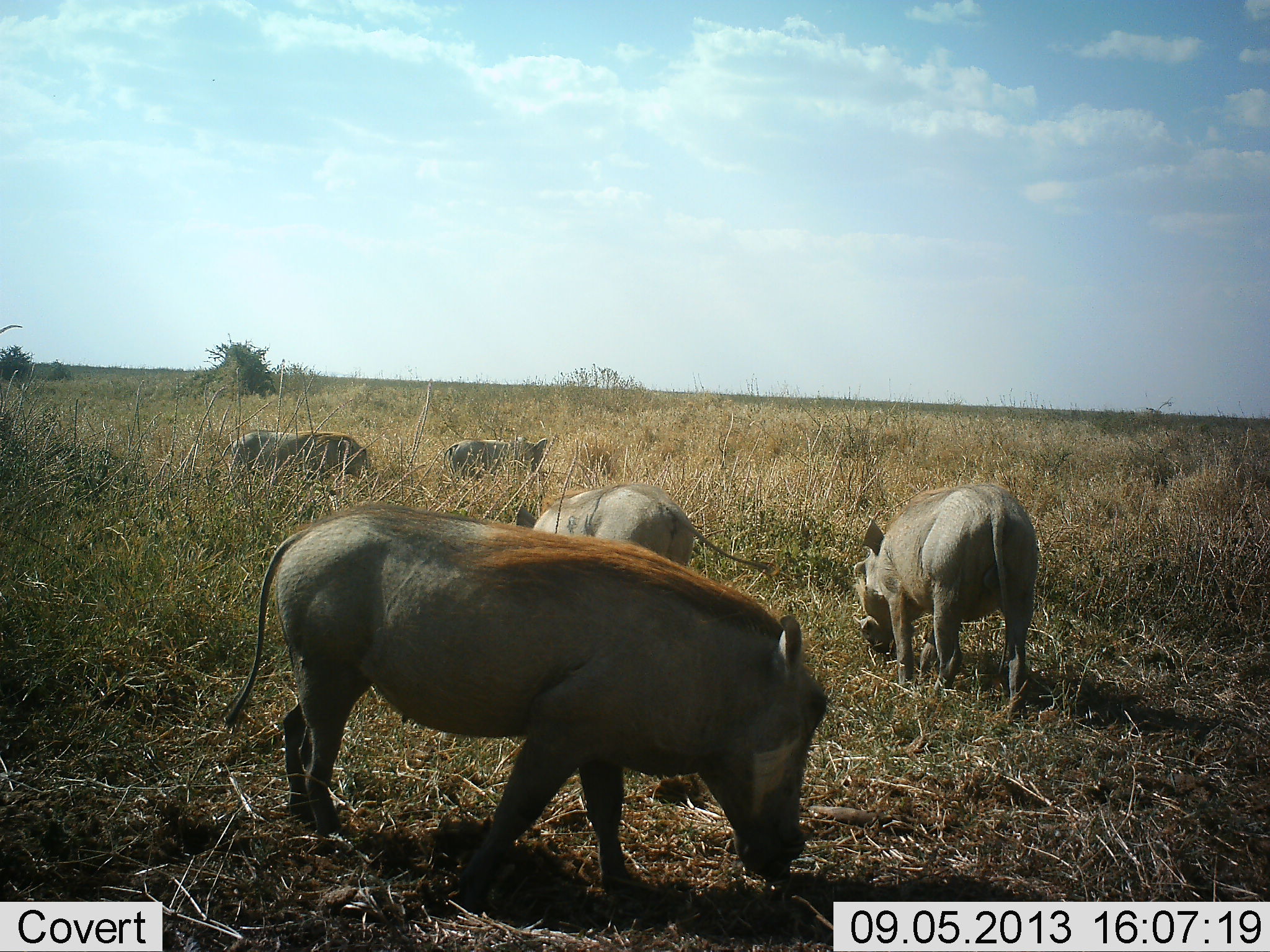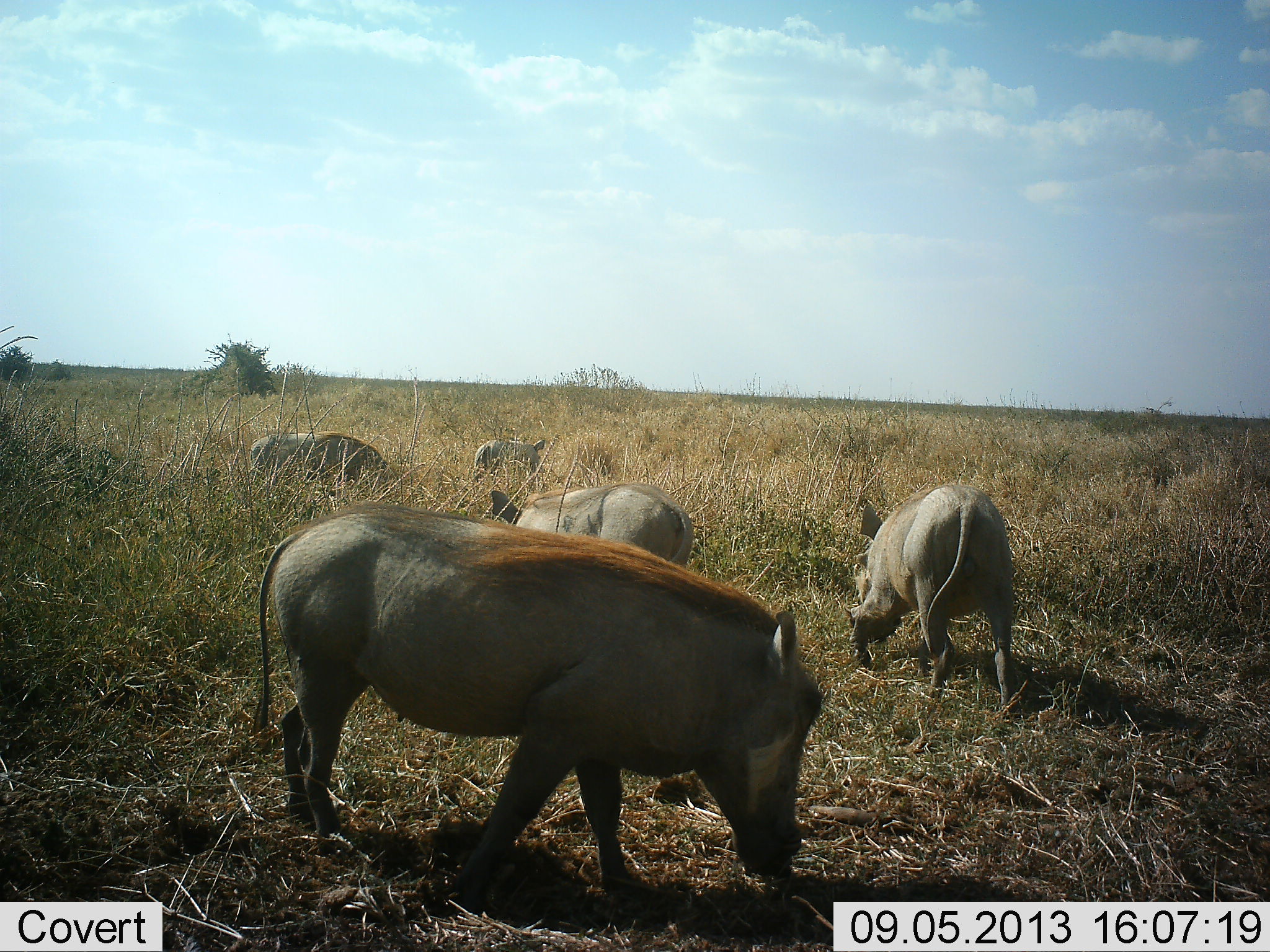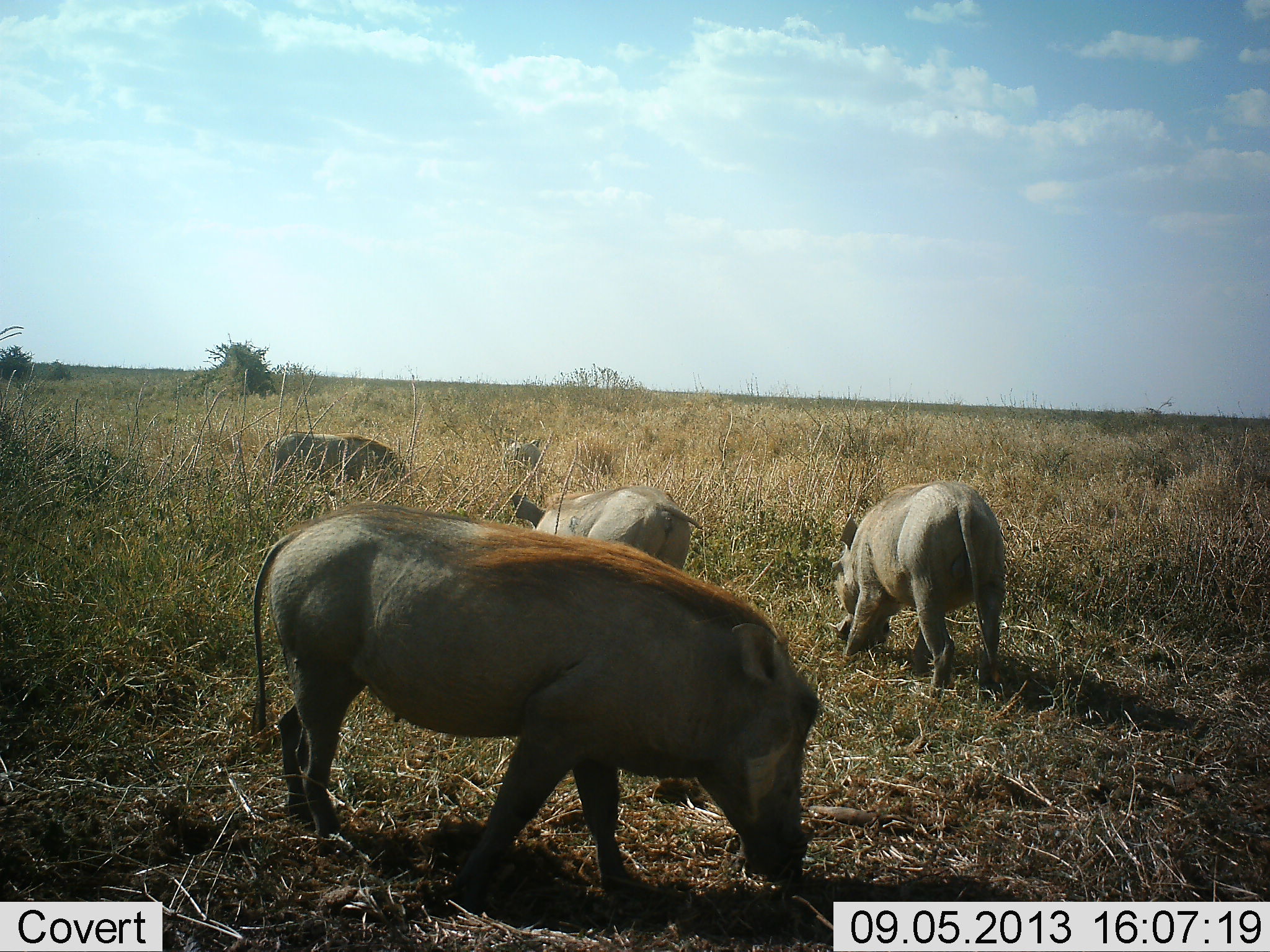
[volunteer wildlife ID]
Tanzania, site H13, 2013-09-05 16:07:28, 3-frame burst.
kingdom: Animalia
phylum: Chordata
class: Mammalia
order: Artiodactyla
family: Suidae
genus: Phacochoerus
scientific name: Phacochoerus africanus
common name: warthog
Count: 5.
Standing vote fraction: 43%.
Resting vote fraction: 0%.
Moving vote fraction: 22%.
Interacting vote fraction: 4%.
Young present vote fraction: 0%.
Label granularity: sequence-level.